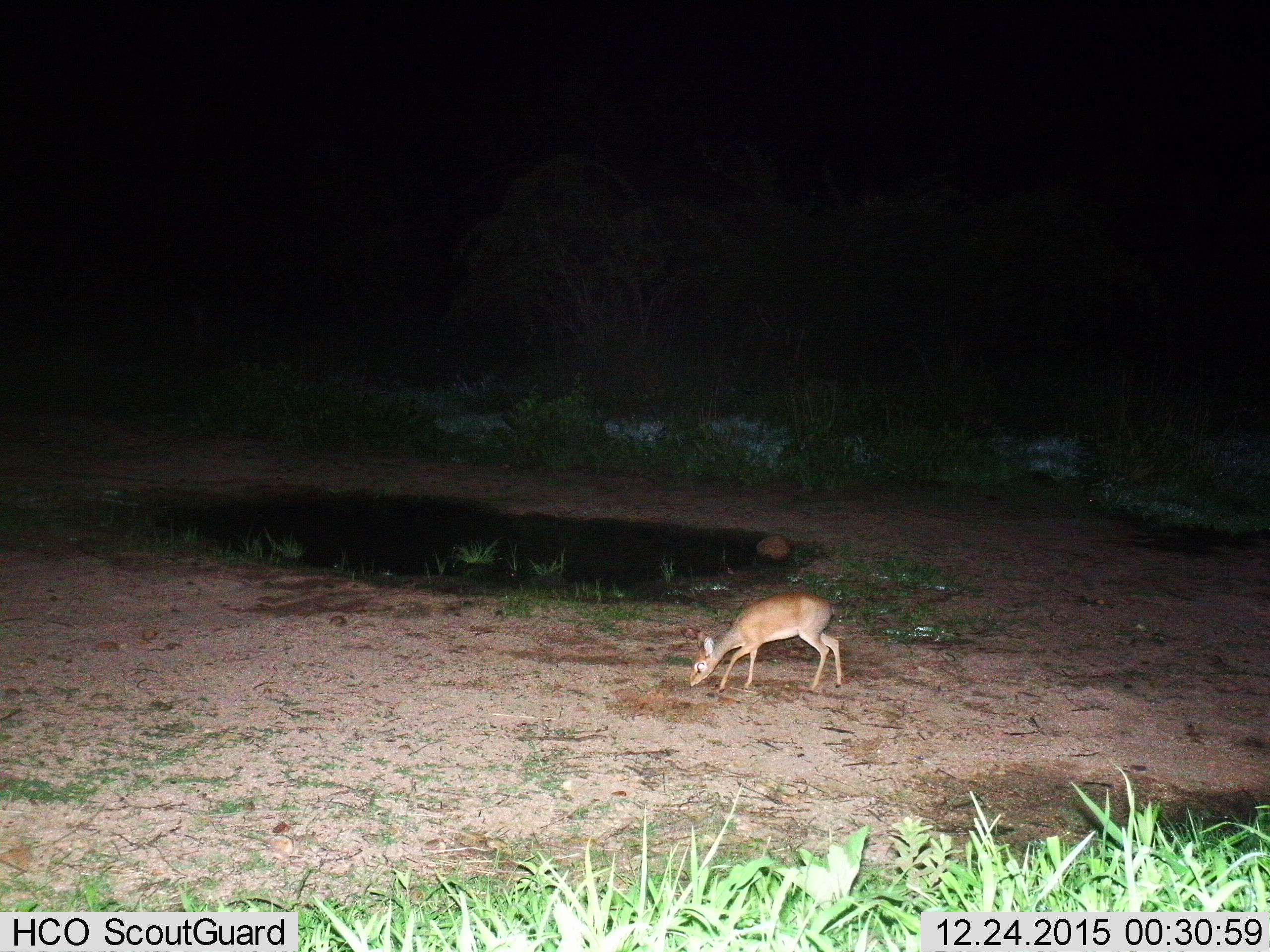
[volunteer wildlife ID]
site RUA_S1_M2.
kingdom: Animalia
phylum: Chordata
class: Mammalia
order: Artiodactyla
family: Bovidae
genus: Madoqua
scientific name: Madoqua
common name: dik-dik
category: dikdik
Dikdik (dik-dik) (Madoqua), count 1. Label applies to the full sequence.